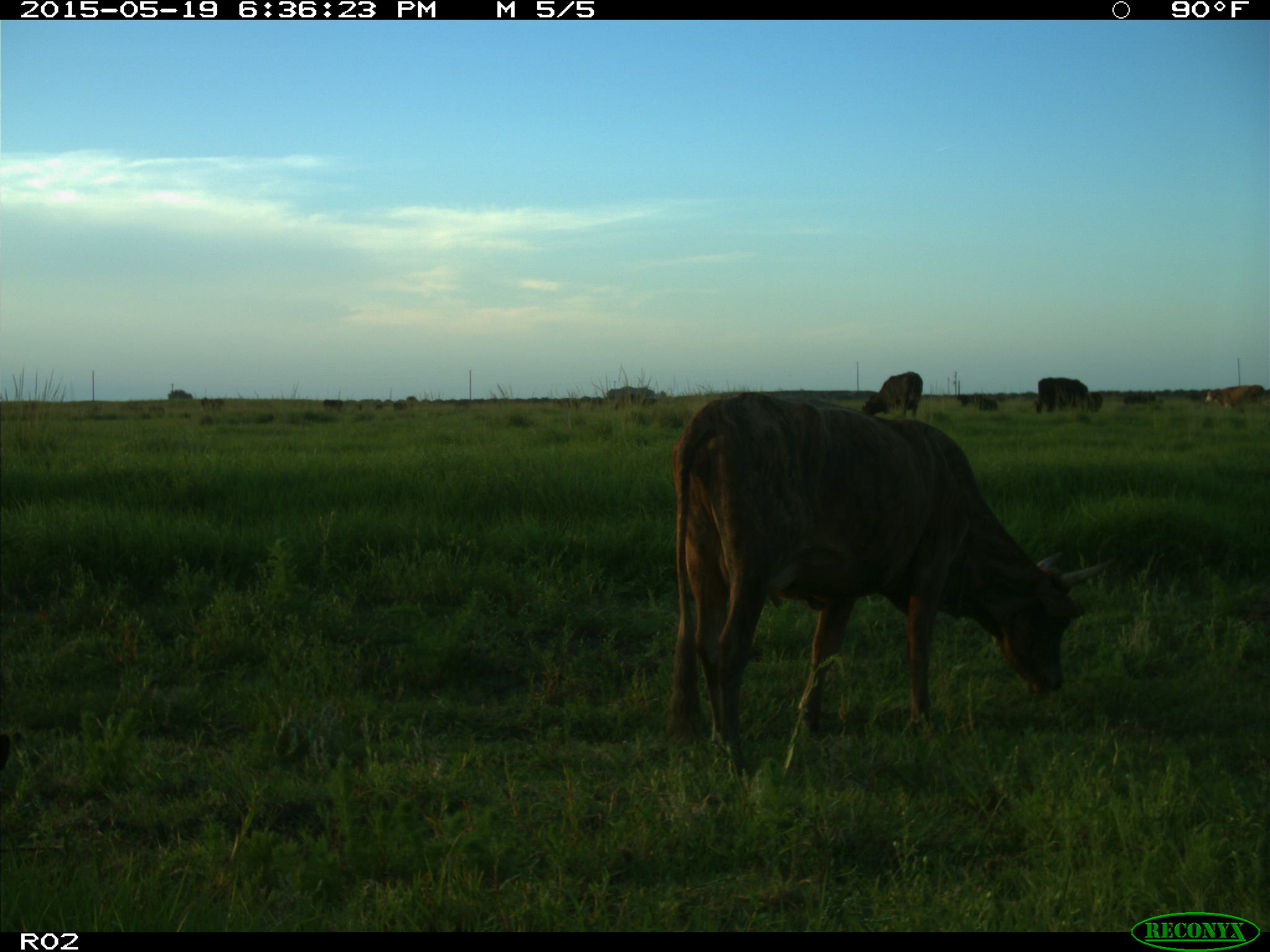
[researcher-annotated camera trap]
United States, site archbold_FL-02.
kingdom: Animalia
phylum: Chordata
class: Mammalia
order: Artiodactyla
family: Bovidae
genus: Bos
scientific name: Bos taurus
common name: domestic cow